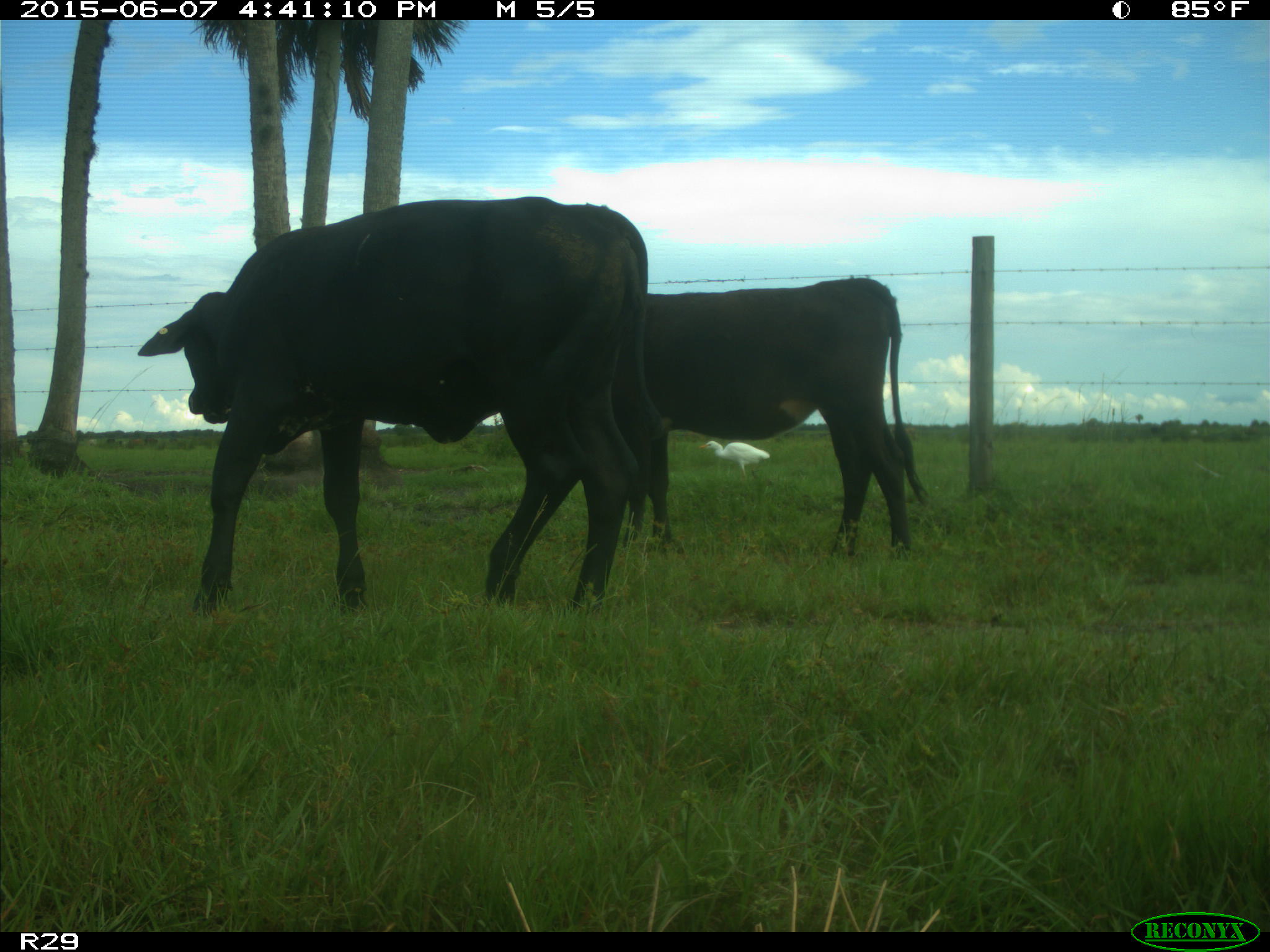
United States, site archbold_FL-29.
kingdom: Animalia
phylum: Chordata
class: Mammalia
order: Artiodactyla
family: Bovidae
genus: Bos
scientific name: Bos taurus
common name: domestic cow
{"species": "Bos taurus (domestic cow)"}